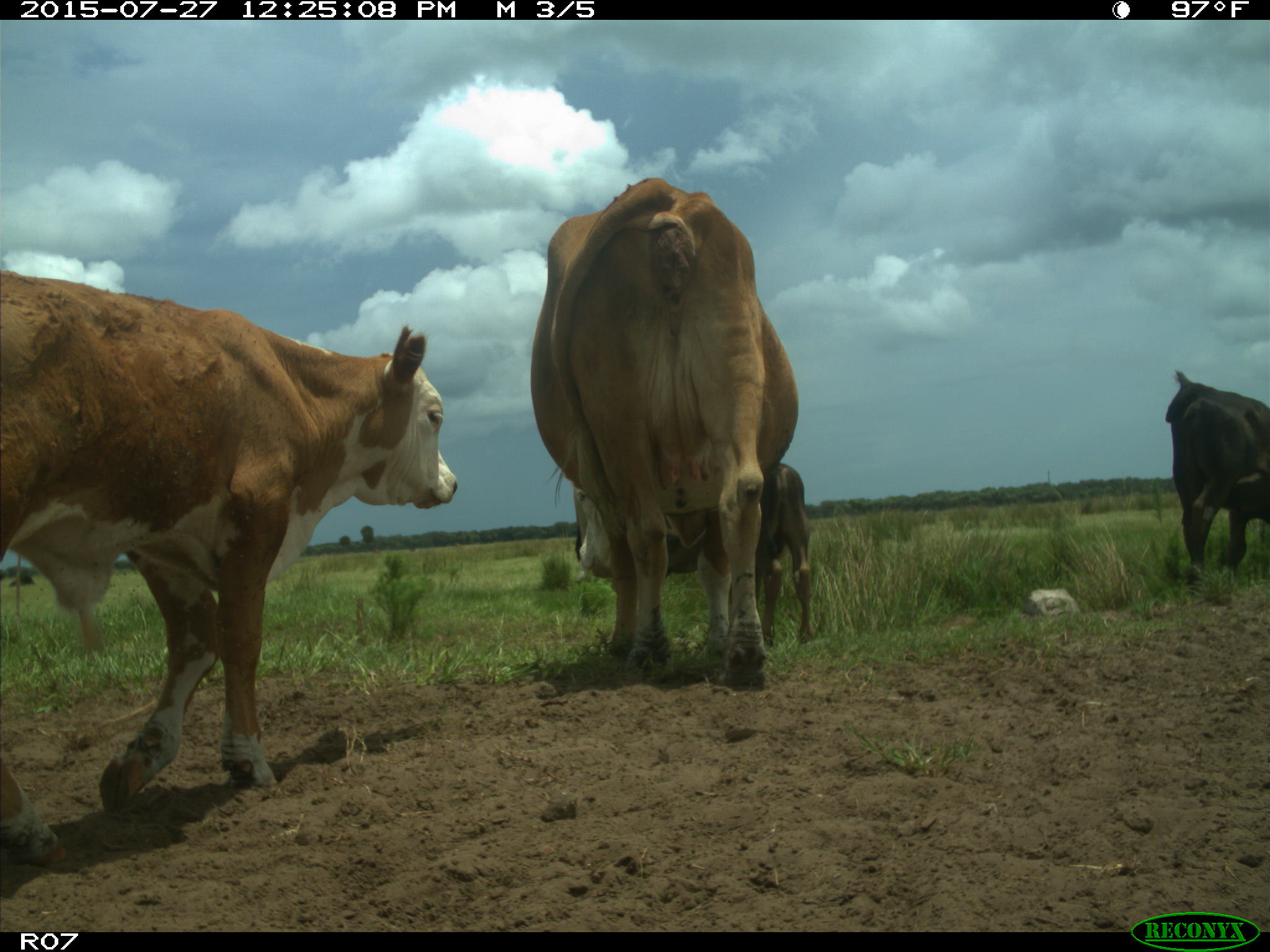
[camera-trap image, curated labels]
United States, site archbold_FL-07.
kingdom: Animalia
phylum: Chordata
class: Mammalia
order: Artiodactyla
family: Bovidae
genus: Bos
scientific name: Bos taurus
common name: domestic cow